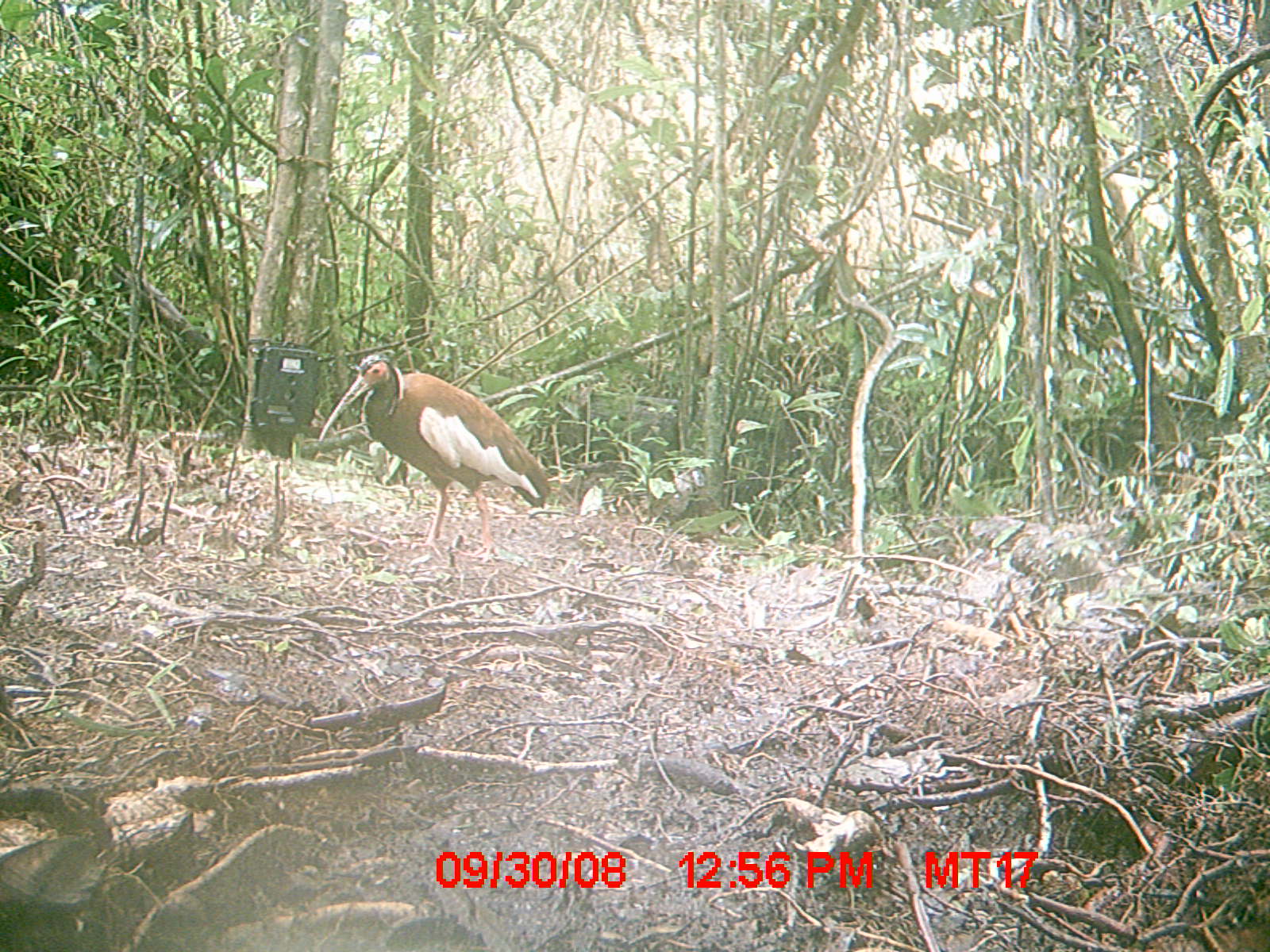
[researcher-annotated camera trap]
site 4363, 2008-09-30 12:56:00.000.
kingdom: Animalia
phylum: Chordata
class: Aves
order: Pelecaniformes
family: Threskiornithidae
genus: Lophotibis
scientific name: Lophotibis cristata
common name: madagascan ibis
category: lophotibis cristataa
Lophotibis cristataa (madagascan ibis) (Lophotibis cristata), count 1.